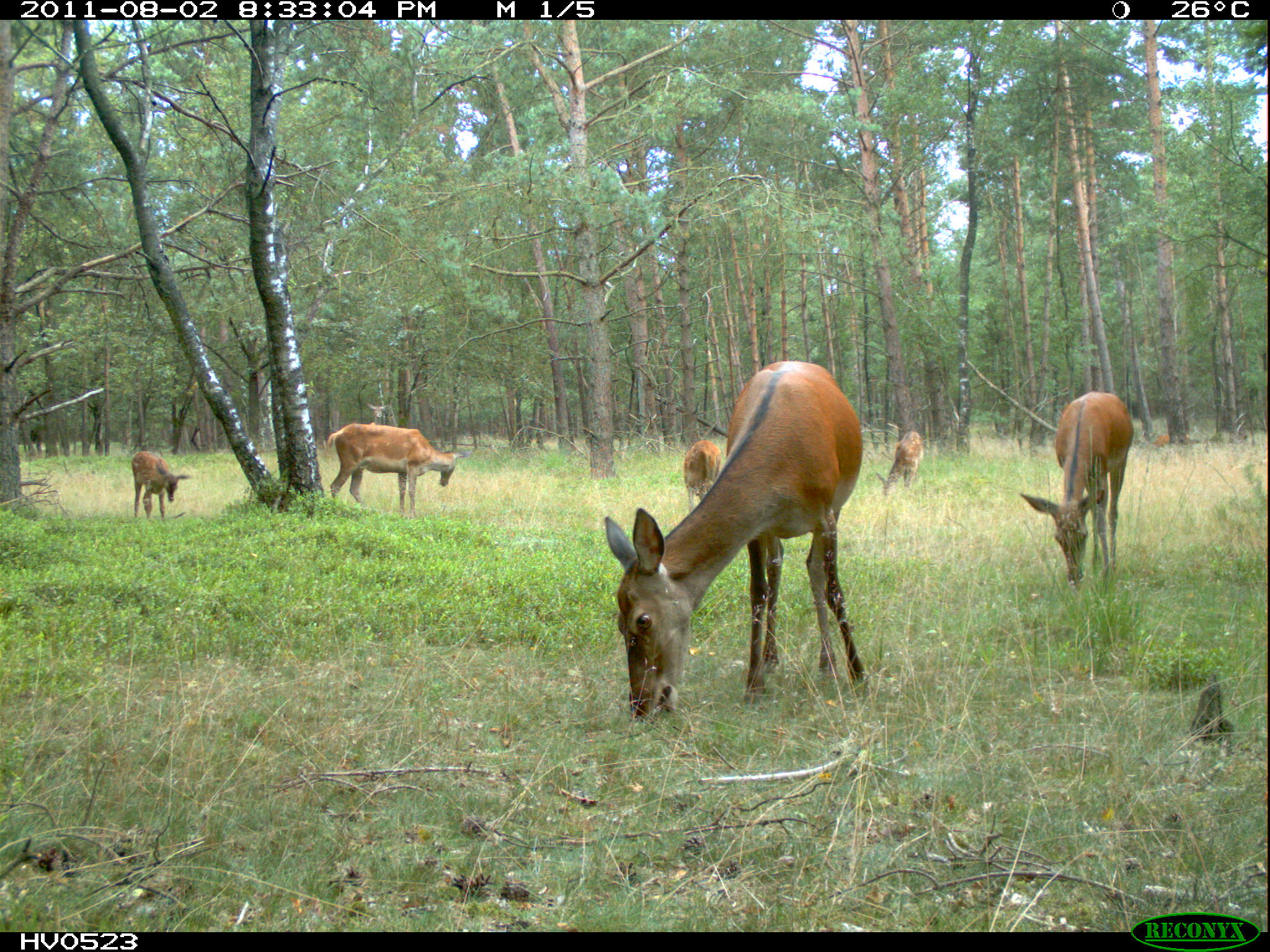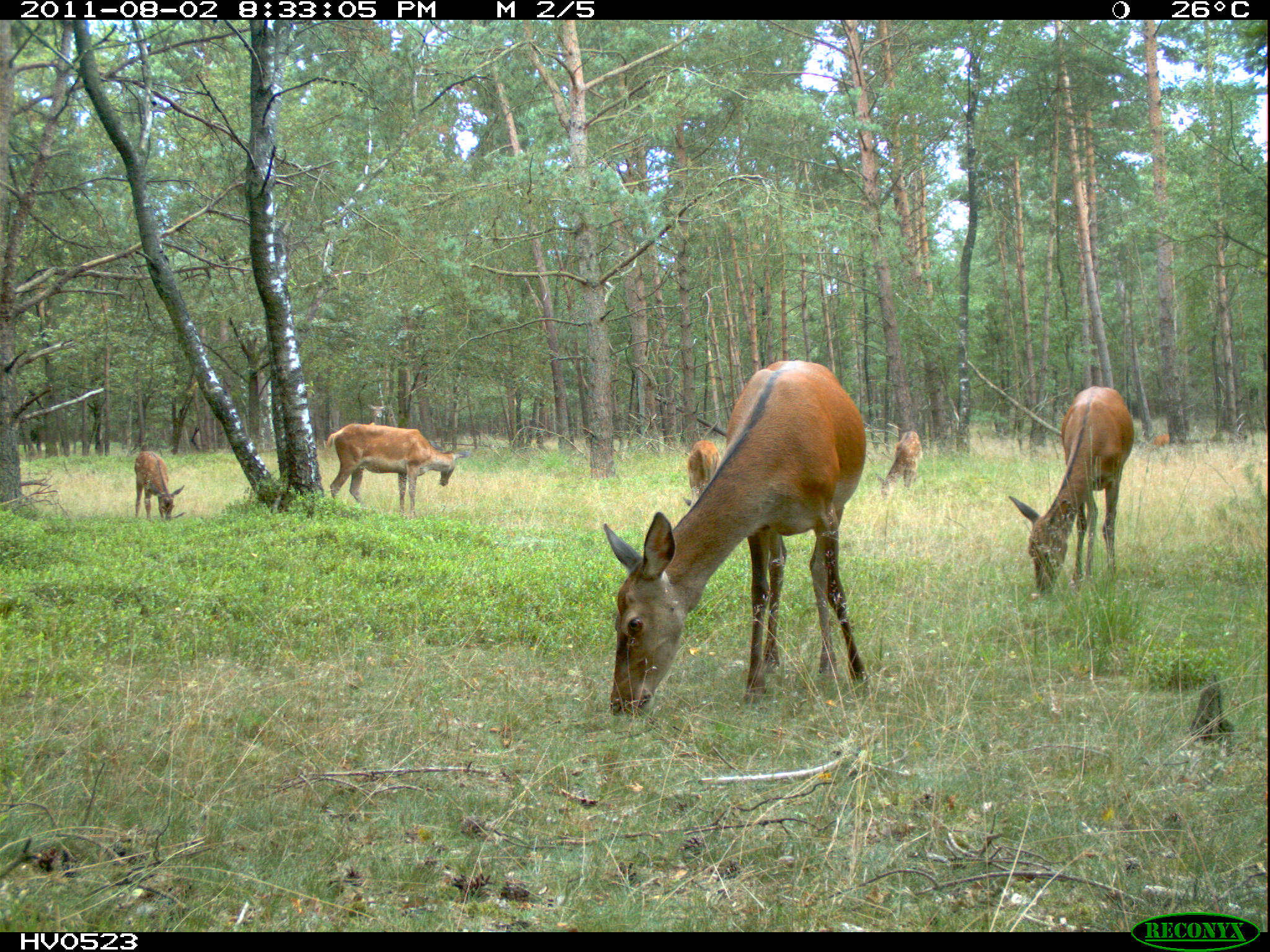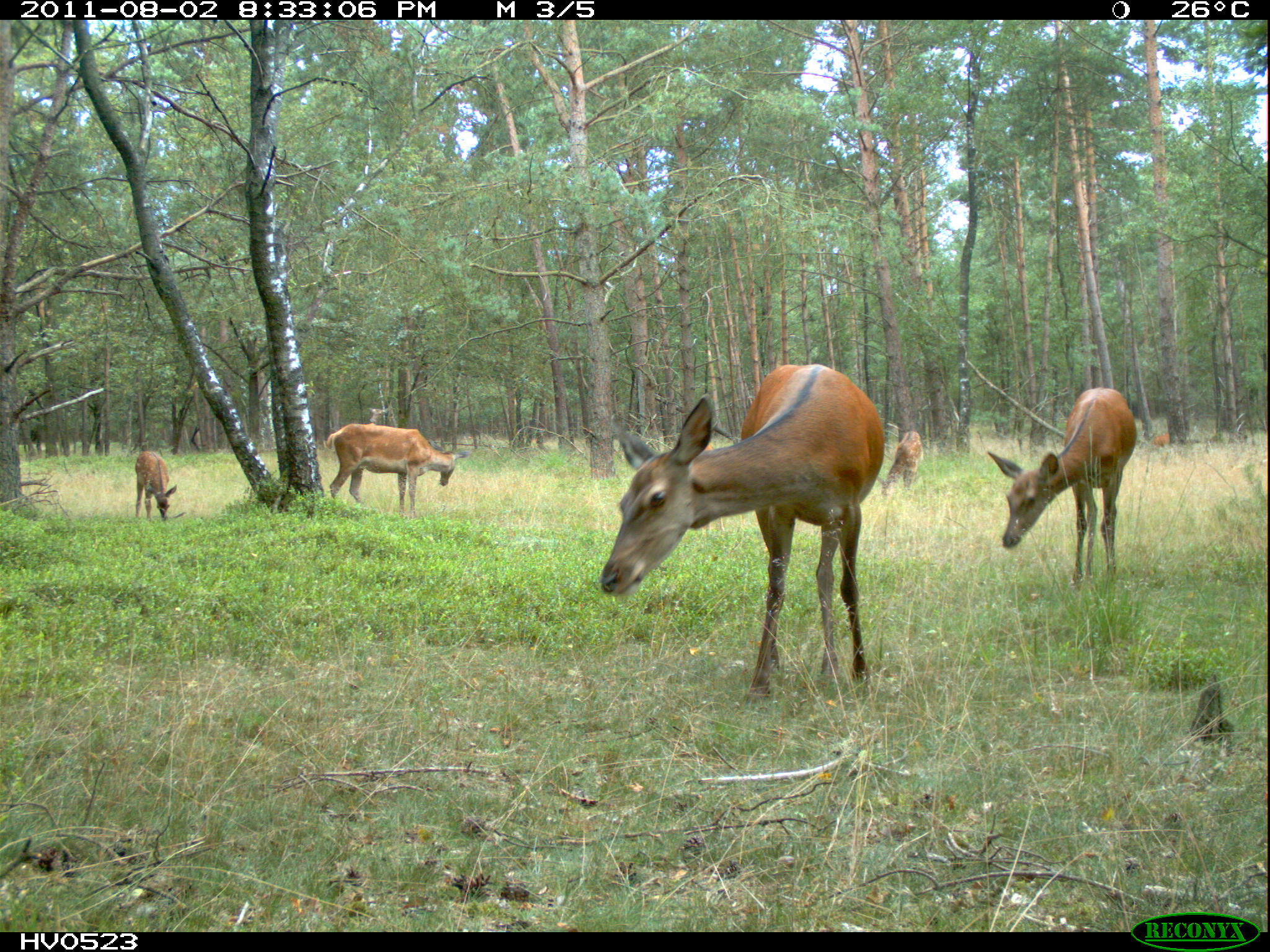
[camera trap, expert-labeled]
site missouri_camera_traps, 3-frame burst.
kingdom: Animalia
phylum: Chordata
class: Mammalia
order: Artiodactyla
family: Cervidae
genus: Cervus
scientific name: Cervus elaphus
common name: red deer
Red deer (Cervus elaphus). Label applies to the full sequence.